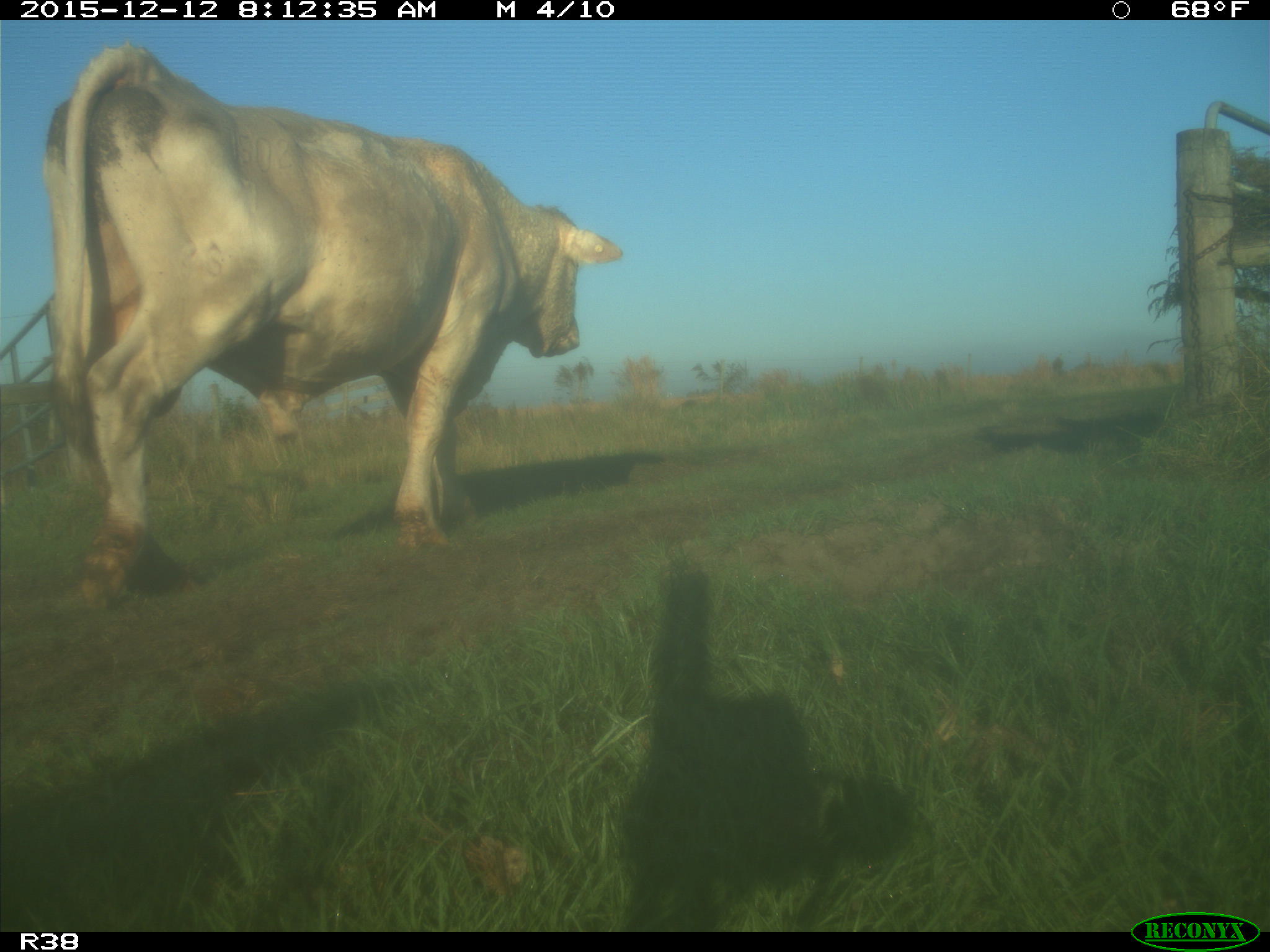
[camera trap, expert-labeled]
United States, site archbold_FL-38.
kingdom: Animalia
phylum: Chordata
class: Mammalia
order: Artiodactyla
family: Bovidae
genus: Bos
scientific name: Bos taurus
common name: domestic cow